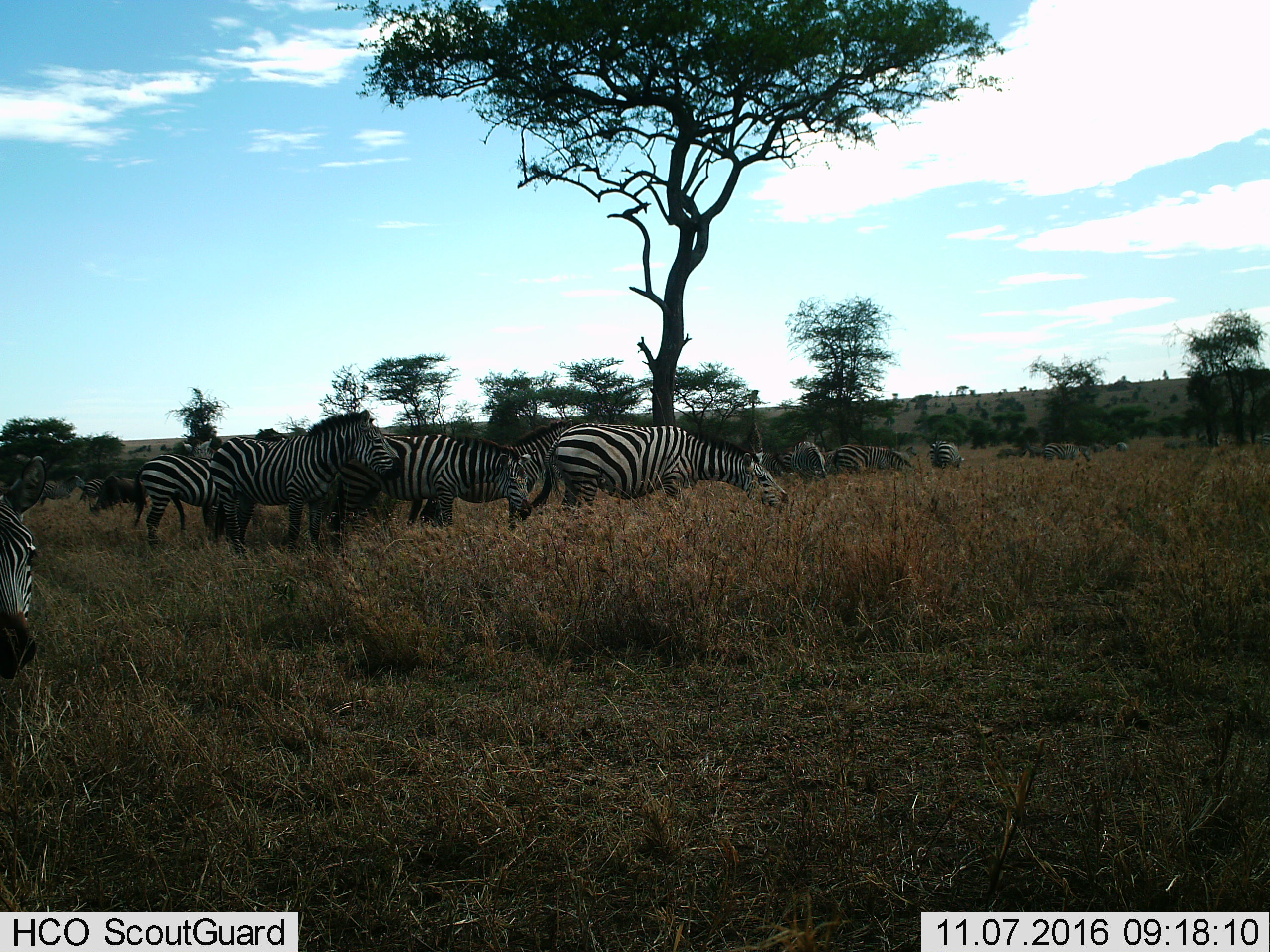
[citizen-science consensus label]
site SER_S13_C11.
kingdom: Animalia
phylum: Chordata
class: Mammalia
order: Perissodactyla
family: Equidae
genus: Equus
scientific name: Equus quagga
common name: plains zebra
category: zebraplains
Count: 11-50.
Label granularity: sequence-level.